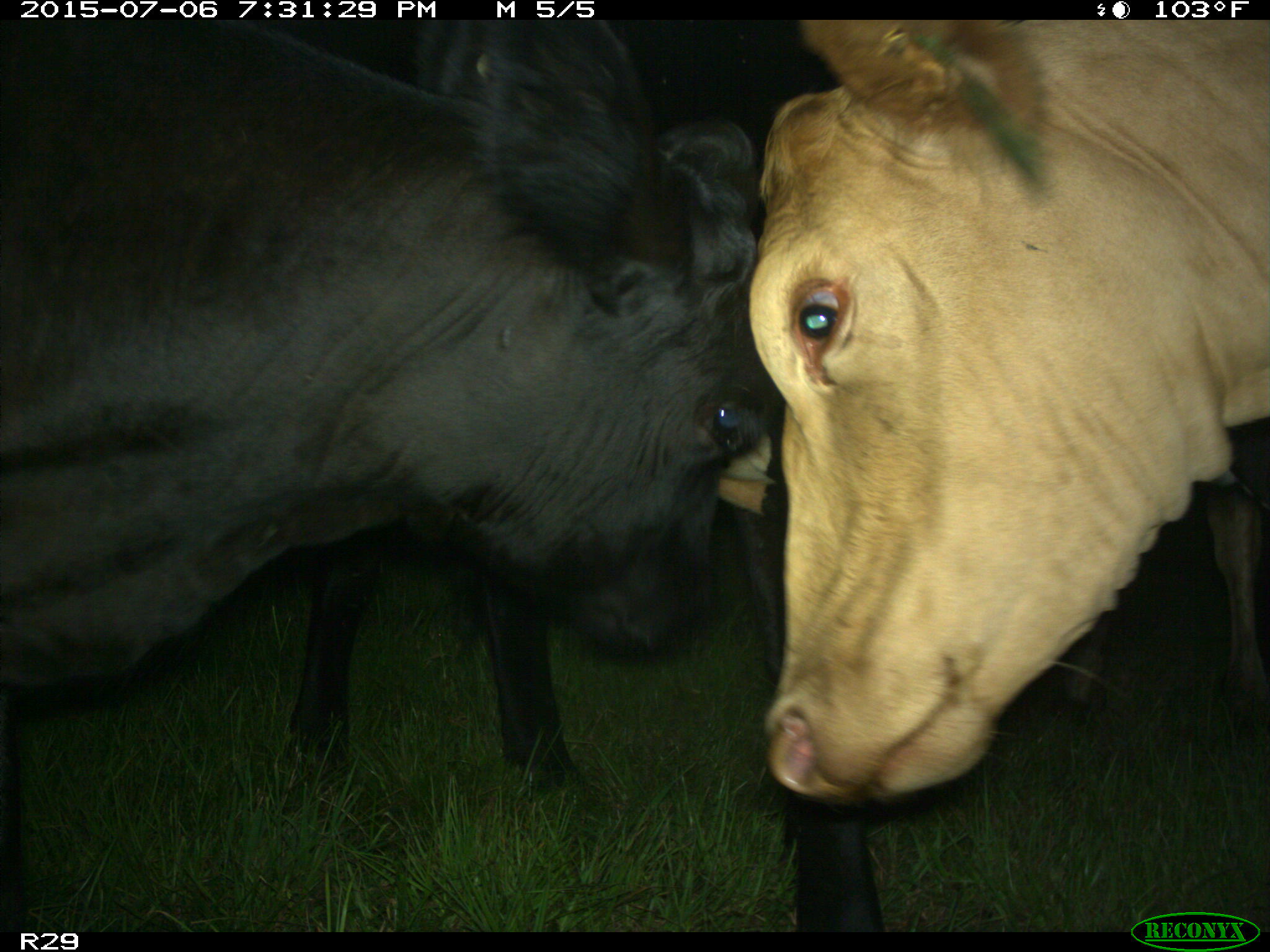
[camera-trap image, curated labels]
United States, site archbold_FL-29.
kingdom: Animalia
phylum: Chordata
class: Mammalia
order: Artiodactyla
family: Bovidae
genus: Bos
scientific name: Bos taurus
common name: domestic cow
Bos taurus (domestic cow).